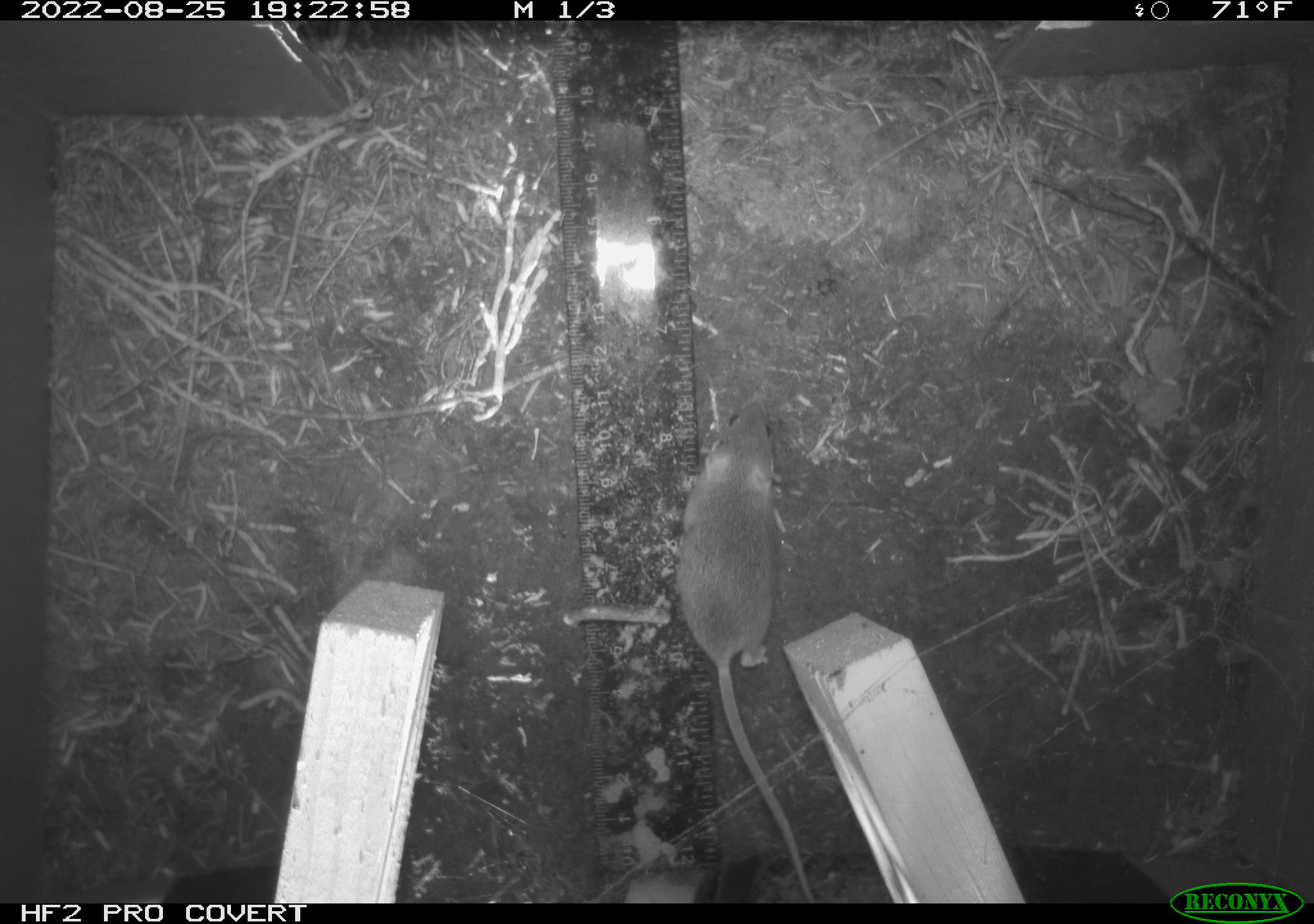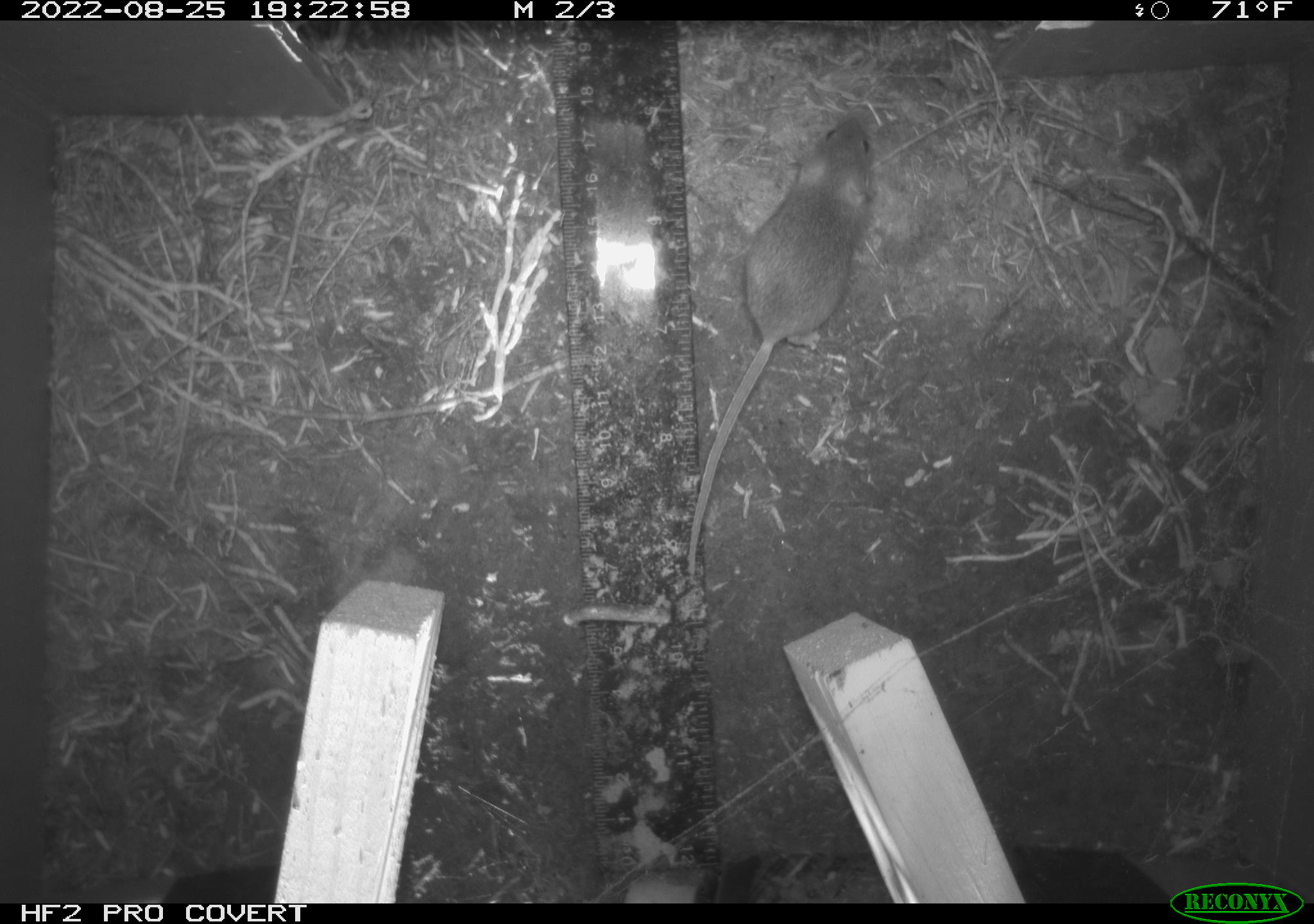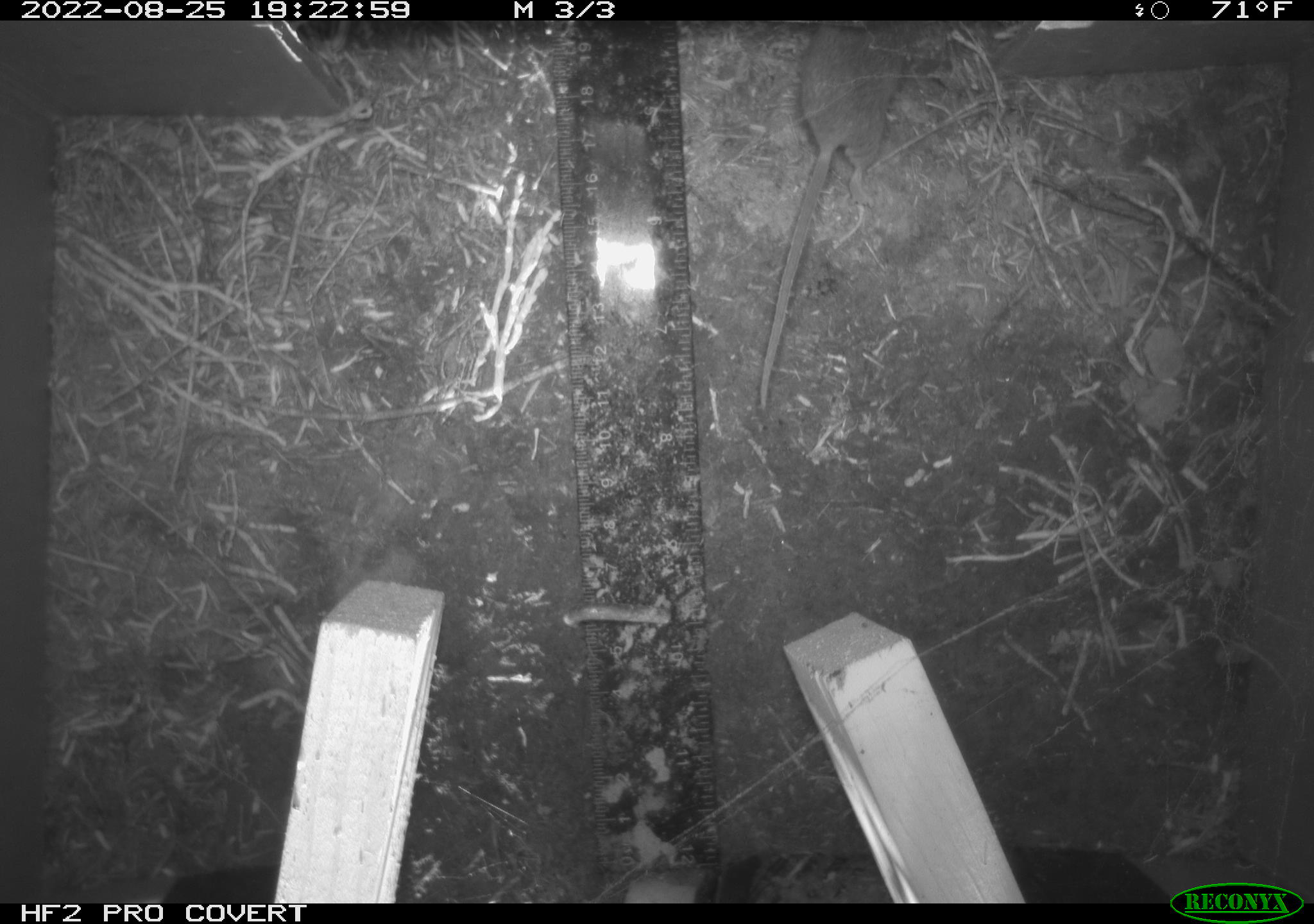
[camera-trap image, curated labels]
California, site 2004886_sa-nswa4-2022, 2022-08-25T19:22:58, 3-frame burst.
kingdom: Animalia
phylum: Chordata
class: Mammalia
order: Rodentia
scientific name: Rodentia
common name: rodent